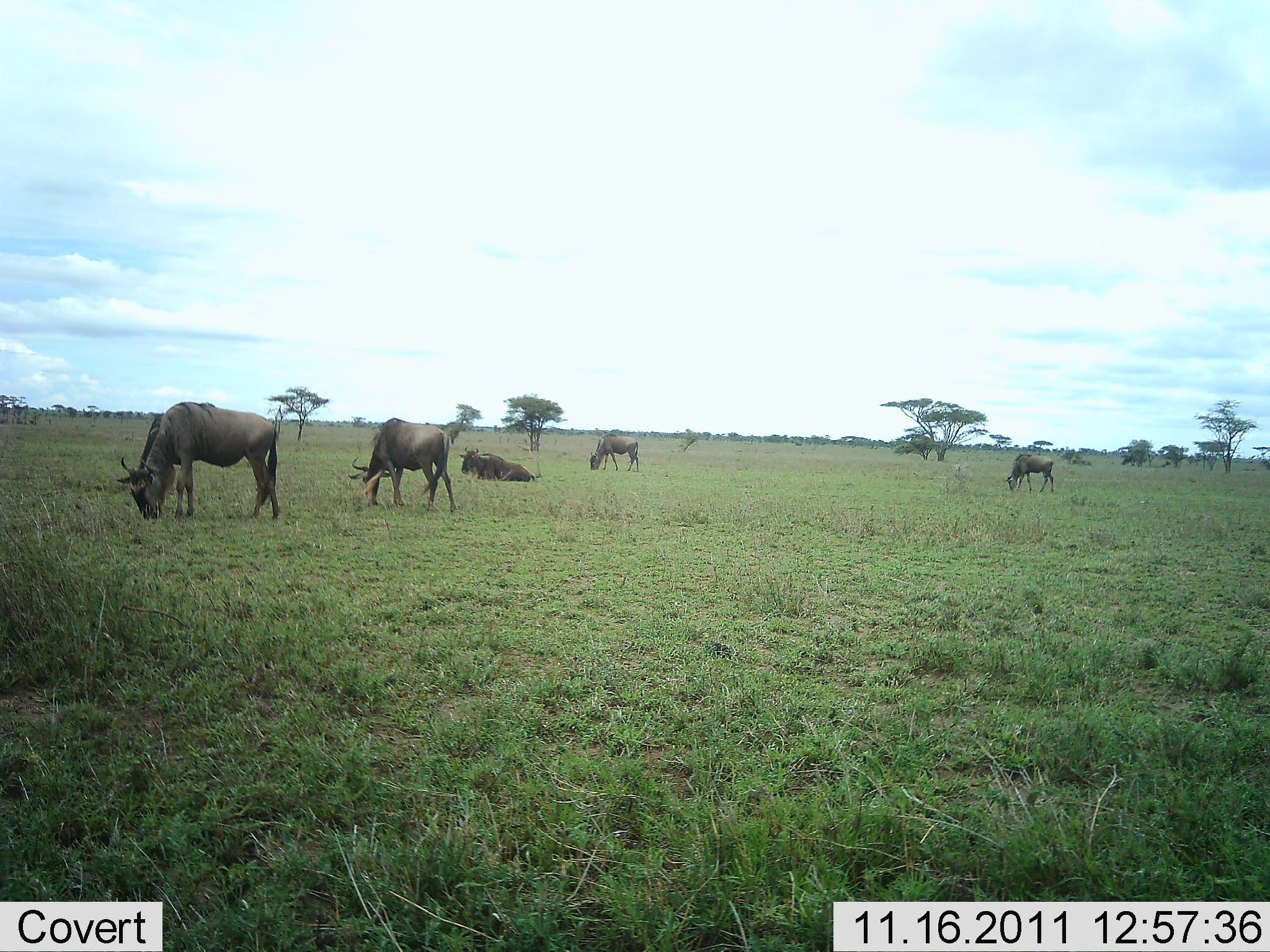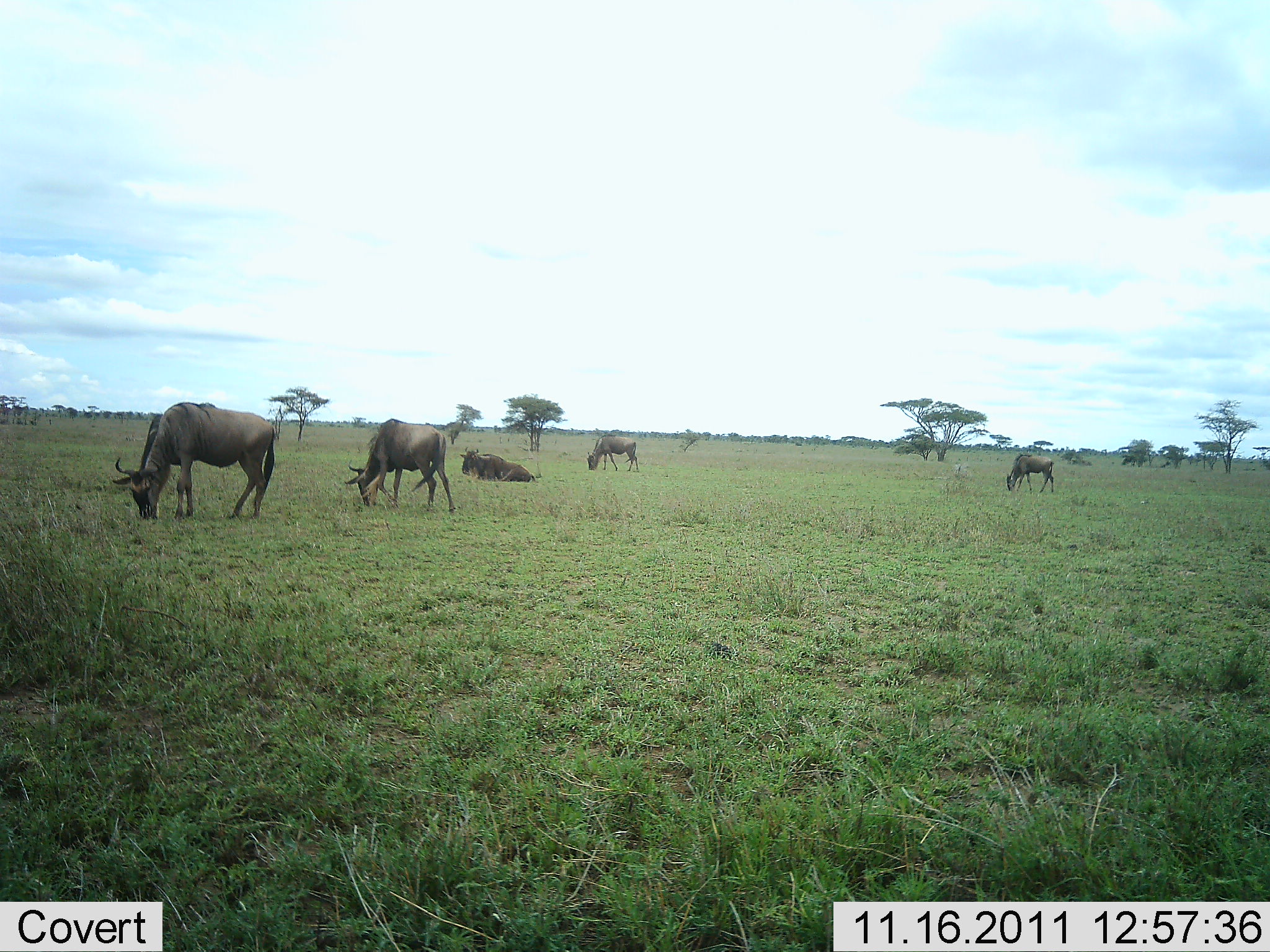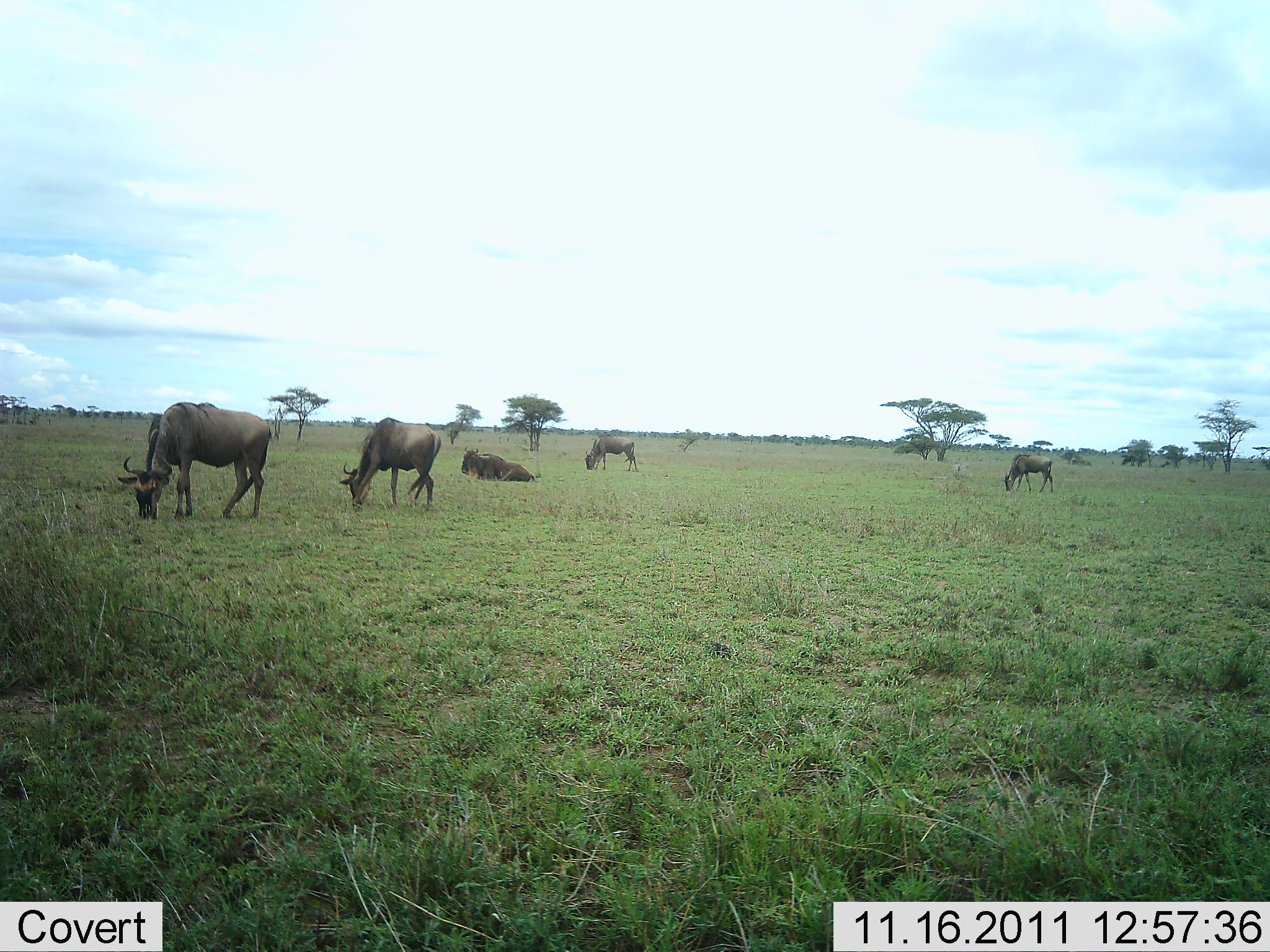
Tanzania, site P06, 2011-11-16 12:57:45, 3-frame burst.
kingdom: Animalia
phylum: Chordata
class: Mammalia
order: Artiodactyla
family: Bovidae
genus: Connochaetes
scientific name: Connochaetes taurinus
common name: blue wildebeest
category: wildebeest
Wildebeest (blue wildebeest) (Connochaetes taurinus), count 5. Behavior (volunteer vote fractions): standing 13%, resting 87%, moving 7%, interacting 0%. Young present (vote fraction): 0%. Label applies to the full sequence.